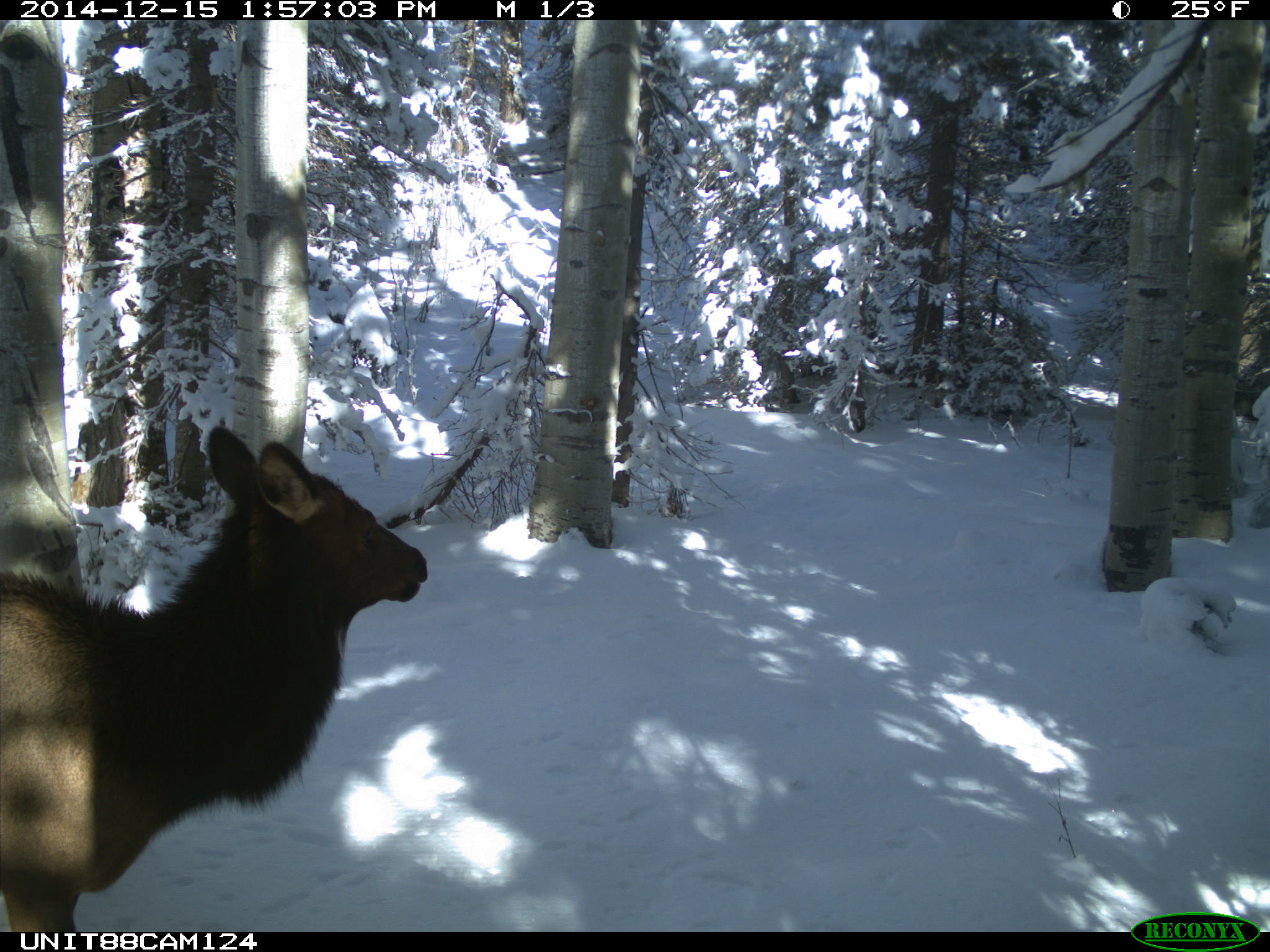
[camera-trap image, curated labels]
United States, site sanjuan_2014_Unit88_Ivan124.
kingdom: Animalia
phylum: Chordata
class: Mammalia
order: Artiodactyla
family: Cervidae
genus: Cervus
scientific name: Cervus elaphus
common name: red deer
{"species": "Cervus elaphus (red deer)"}